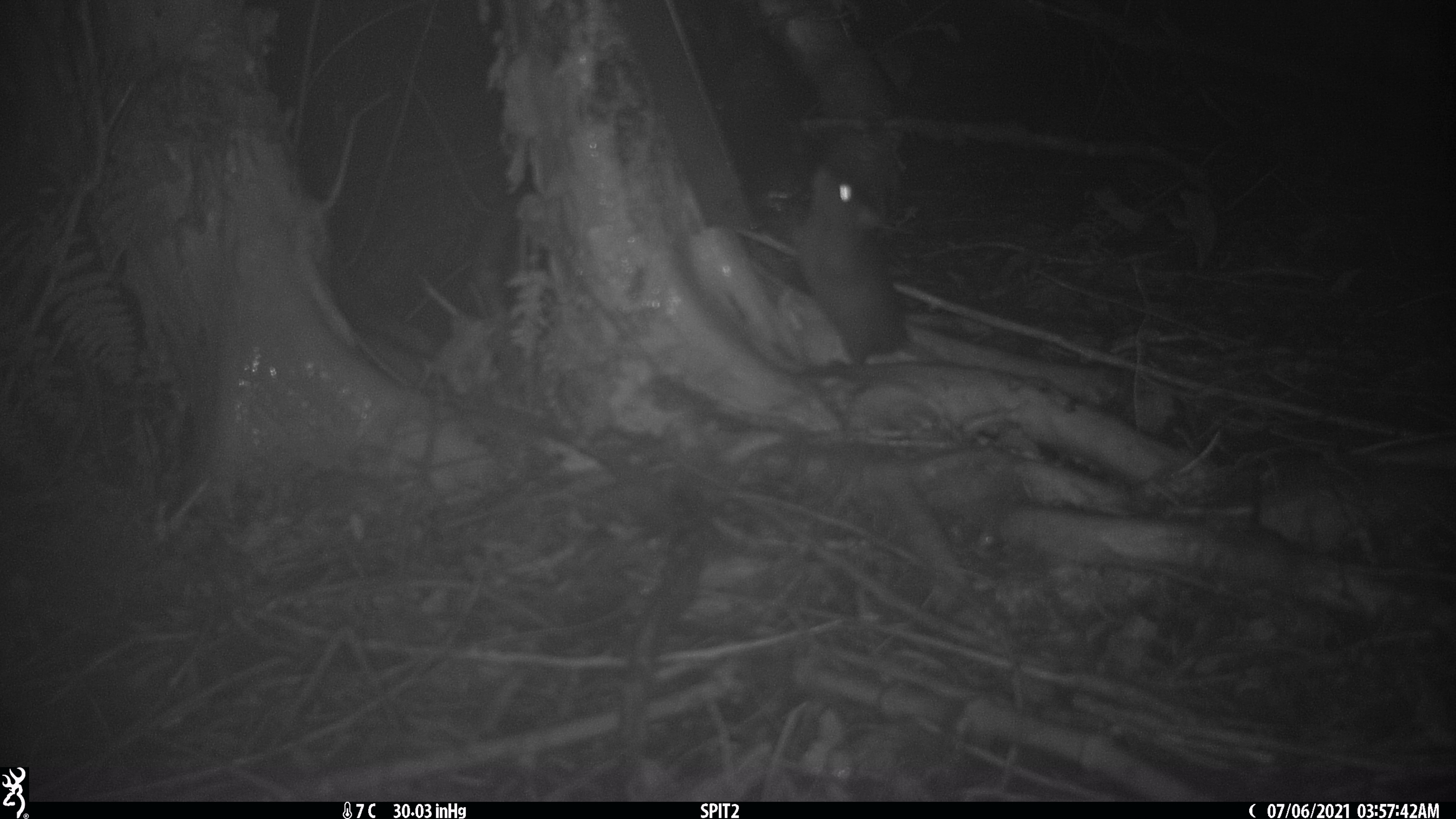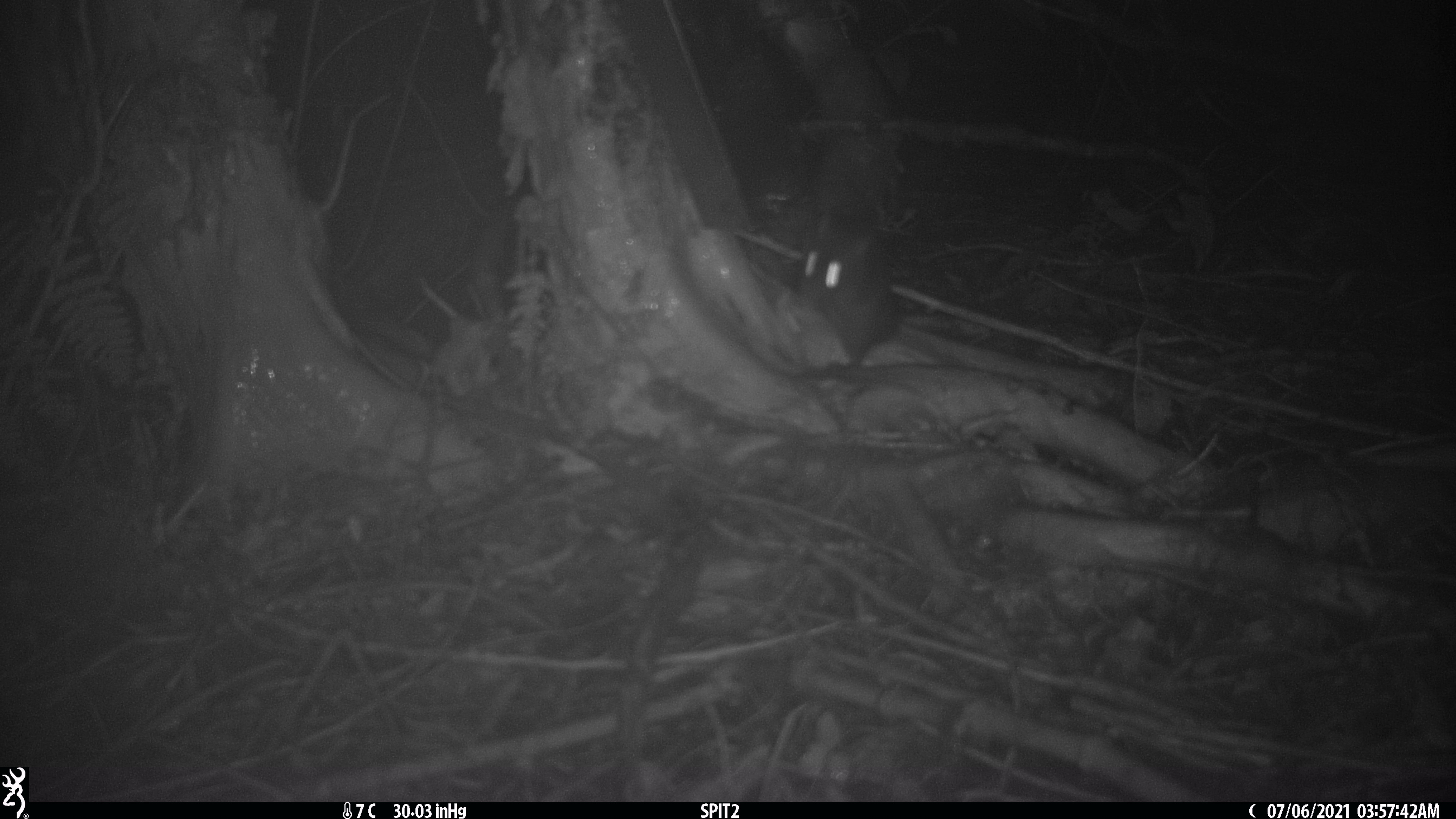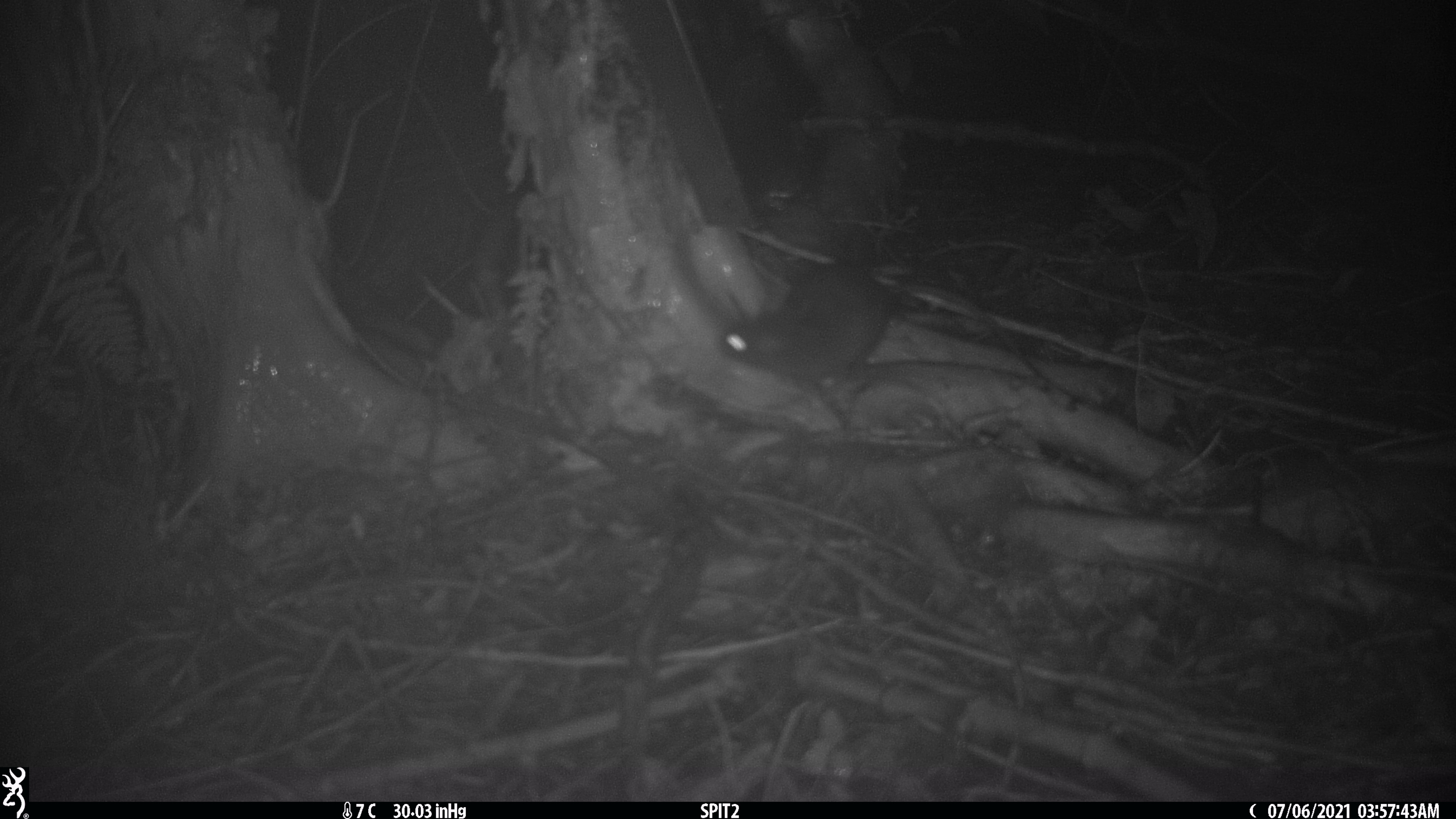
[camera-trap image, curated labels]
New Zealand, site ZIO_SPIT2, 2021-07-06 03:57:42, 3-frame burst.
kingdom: Animalia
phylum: Chordata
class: Mammalia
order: Rodentia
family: Muridae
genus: Rattus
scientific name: Rattus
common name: rat